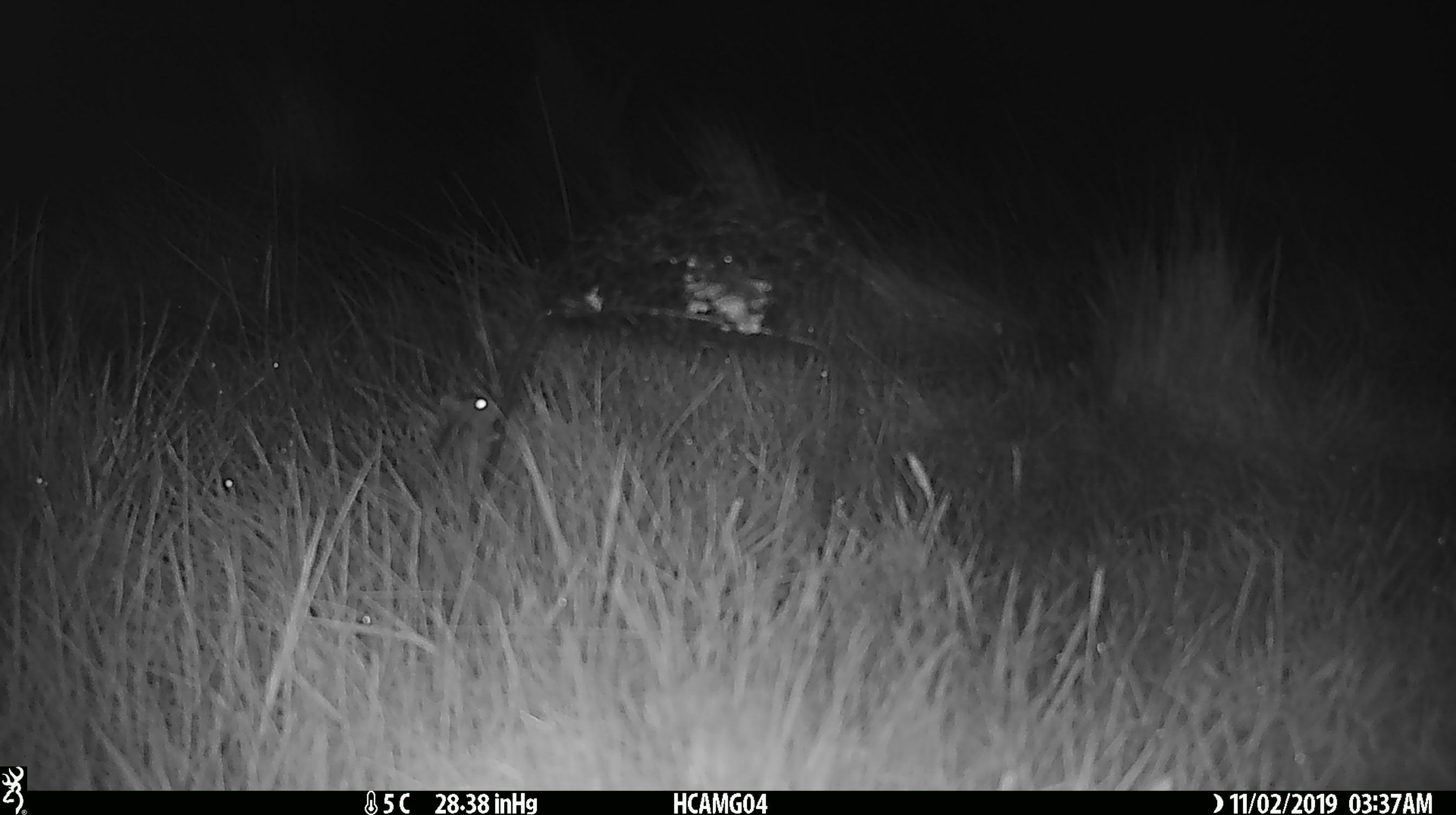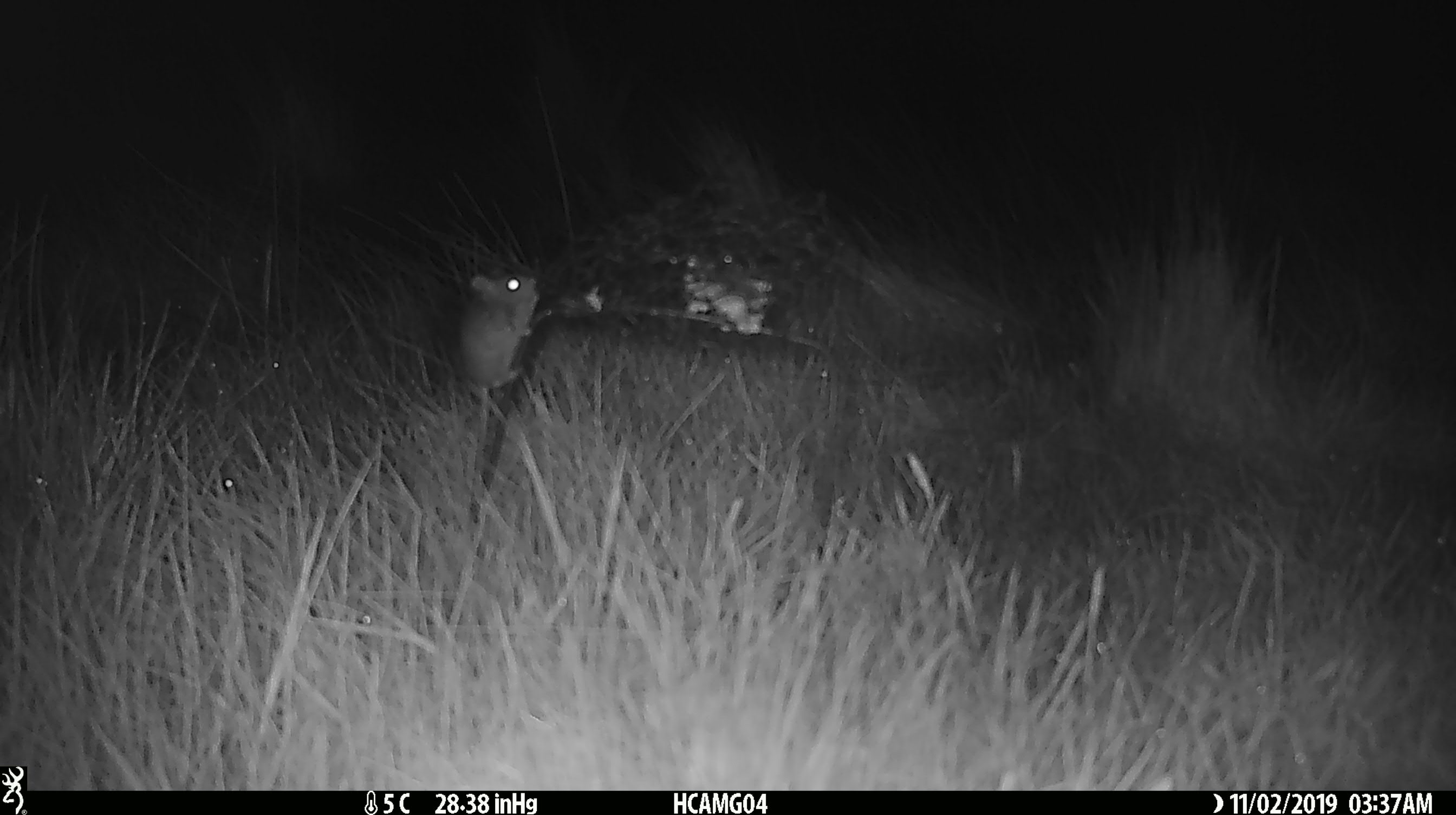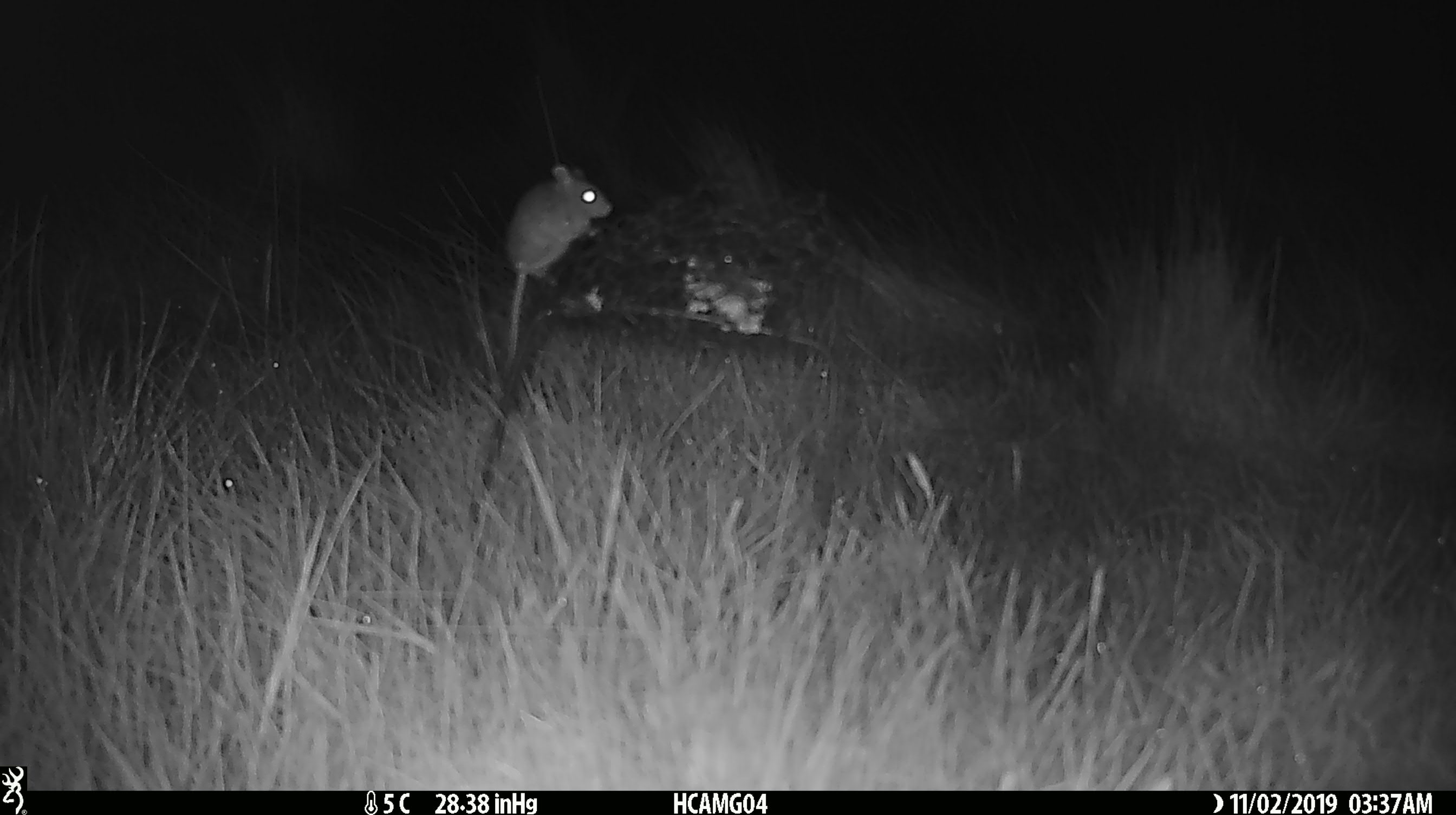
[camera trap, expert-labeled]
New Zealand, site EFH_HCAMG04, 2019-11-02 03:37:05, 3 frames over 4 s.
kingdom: Animalia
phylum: Chordata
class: Mammalia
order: Rodentia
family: Muridae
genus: Mus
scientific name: Mus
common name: mouse